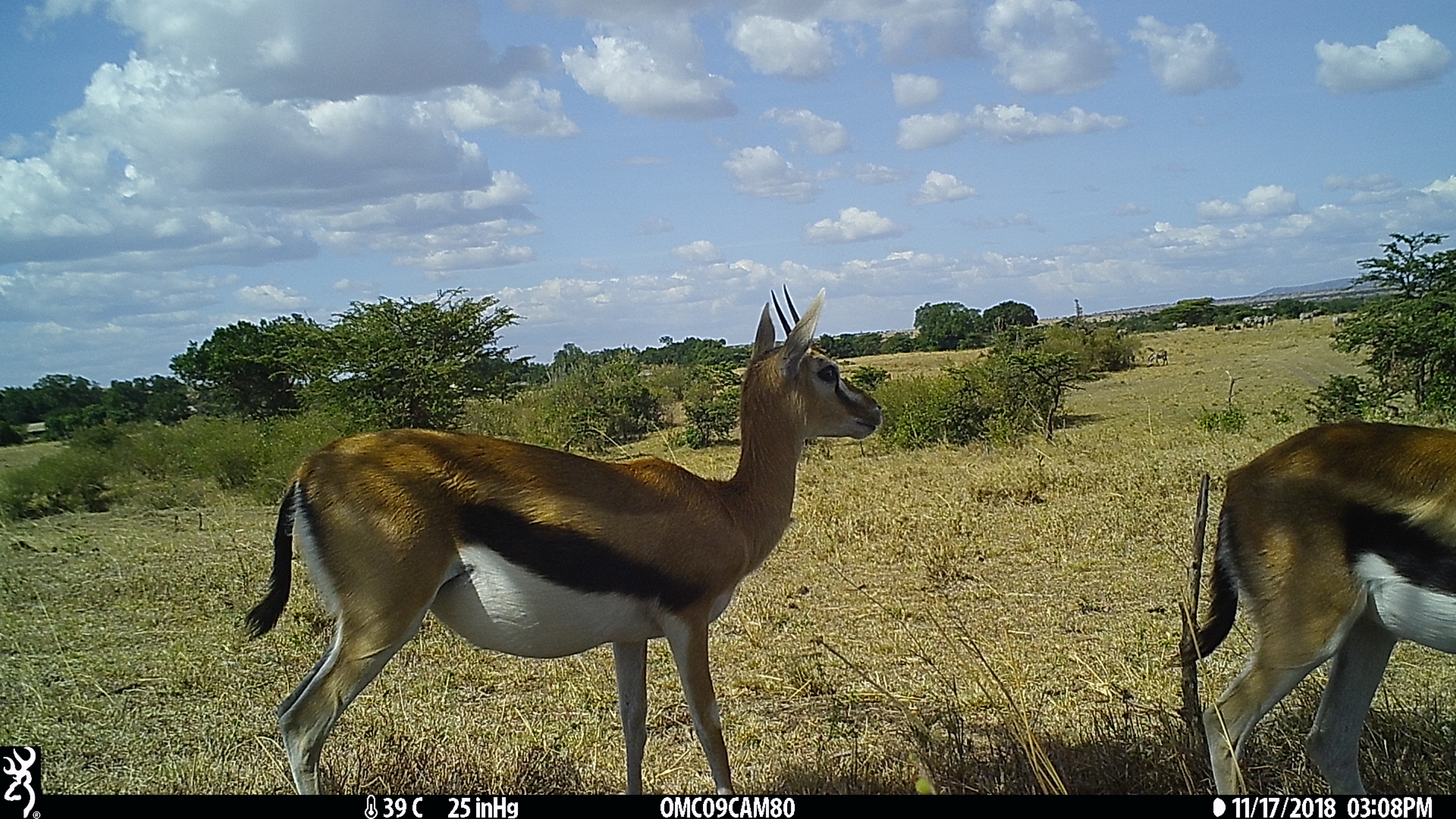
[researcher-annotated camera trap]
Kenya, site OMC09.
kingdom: Animalia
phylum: Chordata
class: Mammalia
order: Artiodactyla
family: Bovidae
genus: Eudorcas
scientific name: Eudorcas thomsonii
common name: thomon's gazelle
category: gazelle thomsons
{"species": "gazelle thomsons (thomon's gazelle) (Eudorcas thomsonii)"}